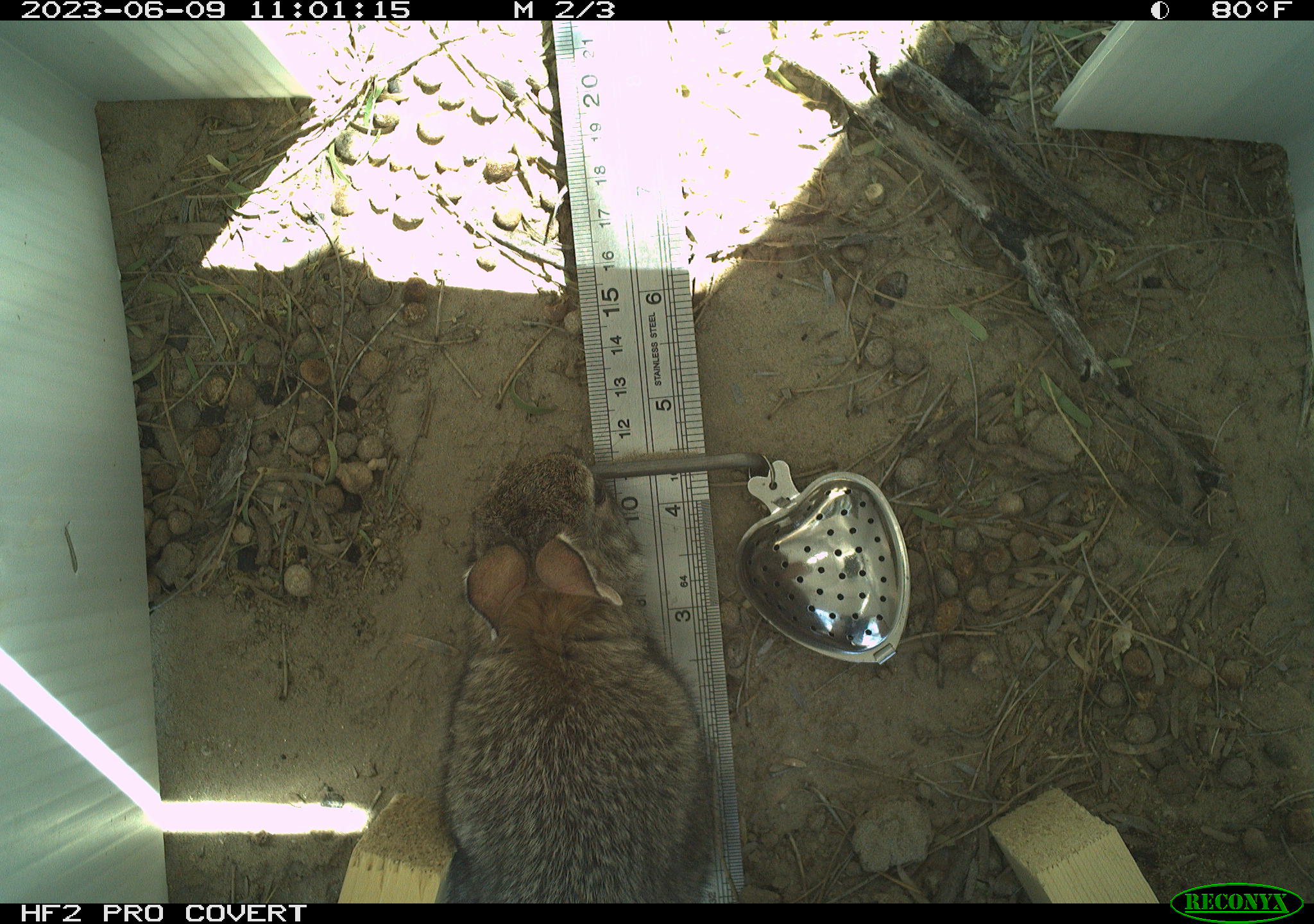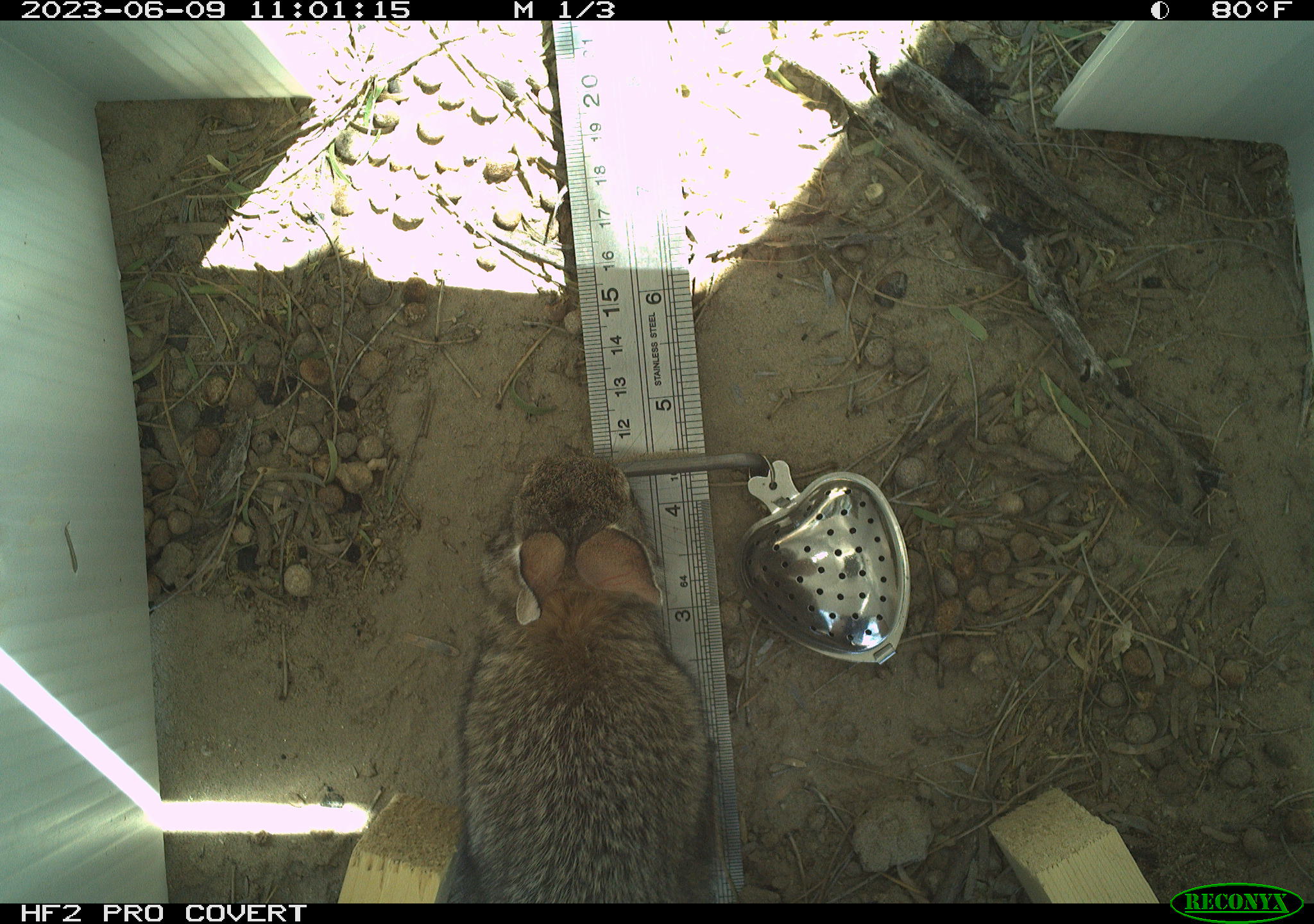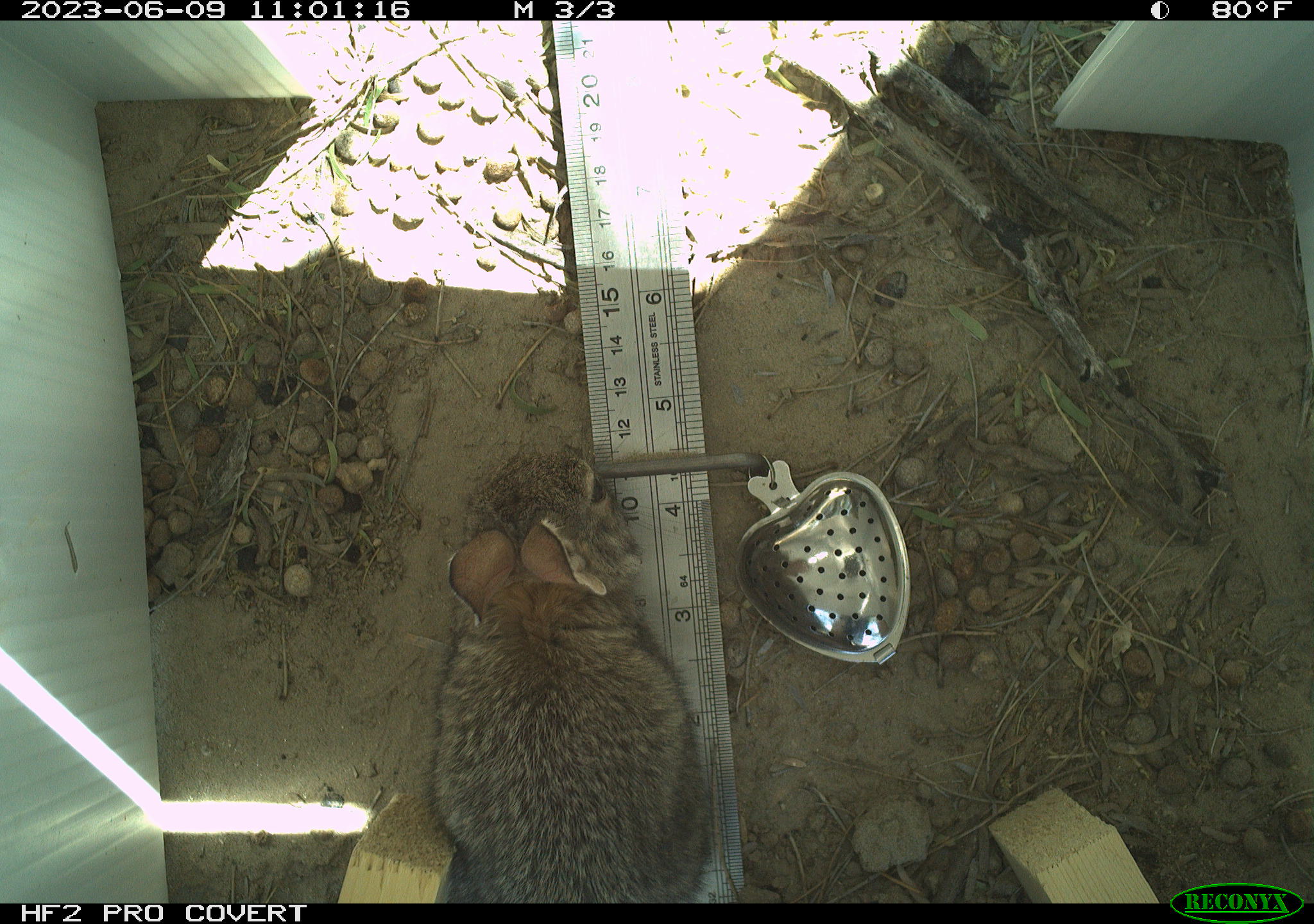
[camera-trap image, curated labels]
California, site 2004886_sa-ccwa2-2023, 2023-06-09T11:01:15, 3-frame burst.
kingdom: Animalia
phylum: Chordata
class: Mammalia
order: Lagomorpha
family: Leporidae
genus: Sylvilagus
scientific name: Sylvilagus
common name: cottontail rabbits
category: sylvilagus species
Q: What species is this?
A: Sylvilagus species (cottontail rabbits) (Sylvilagus).